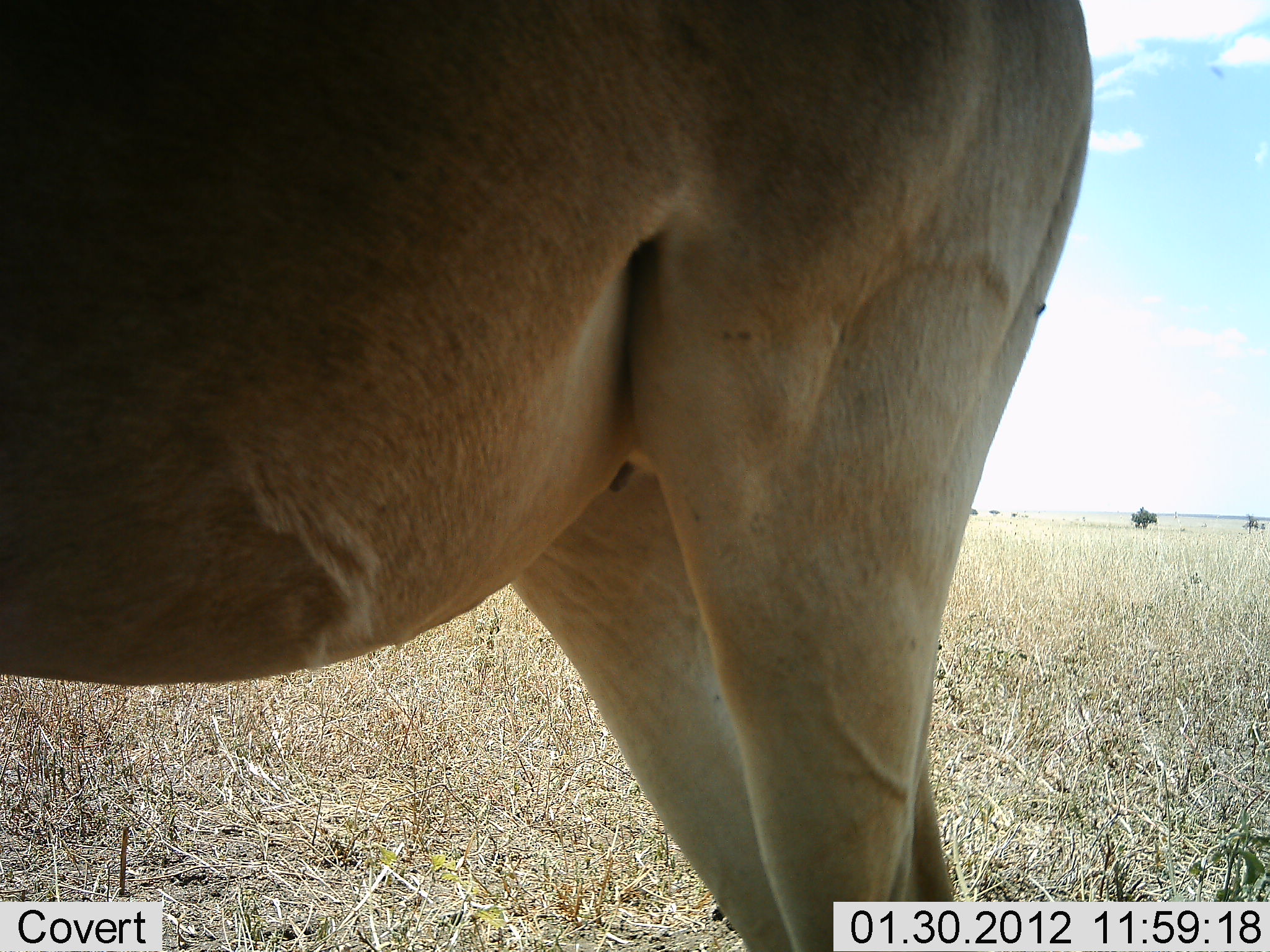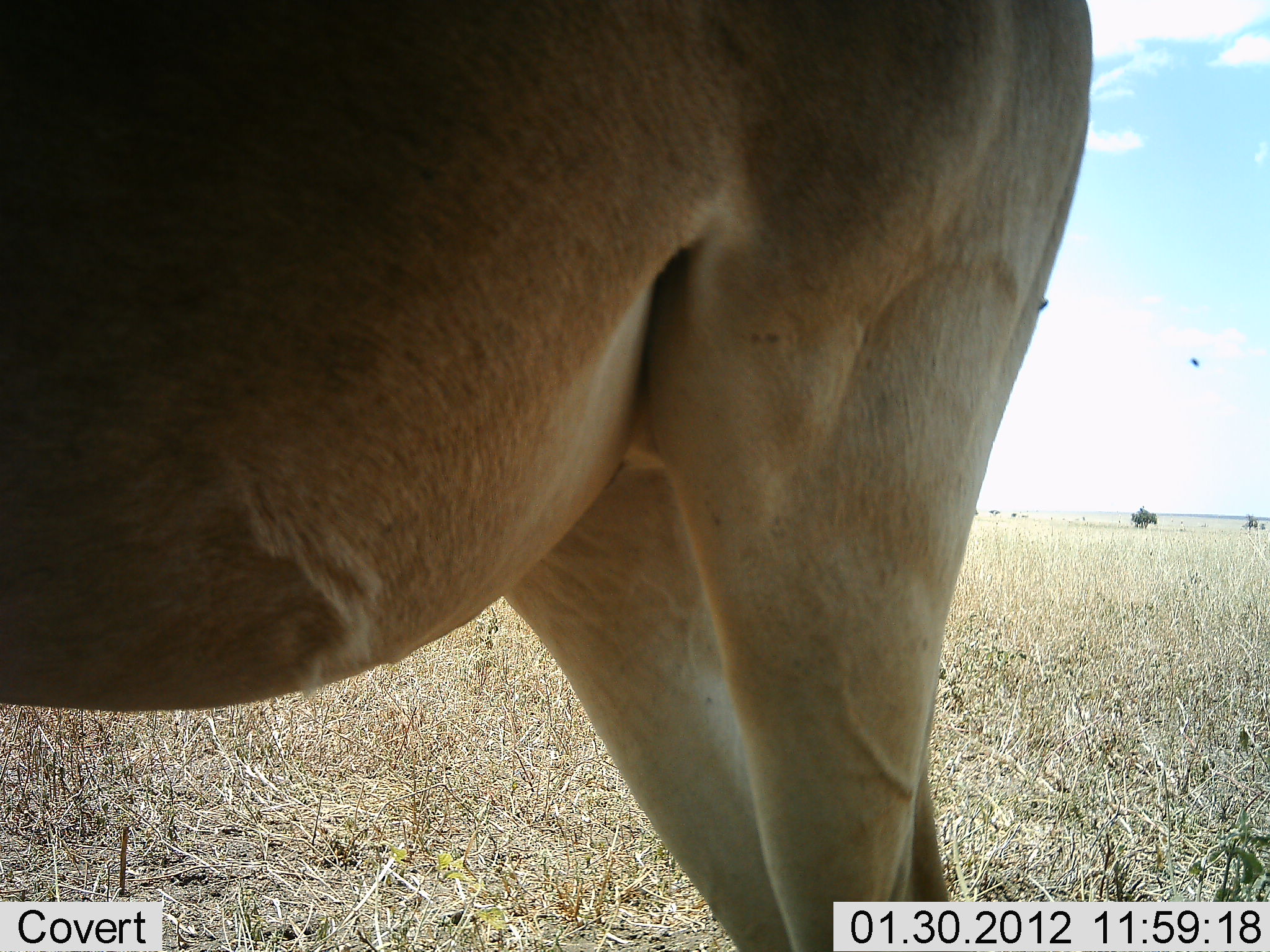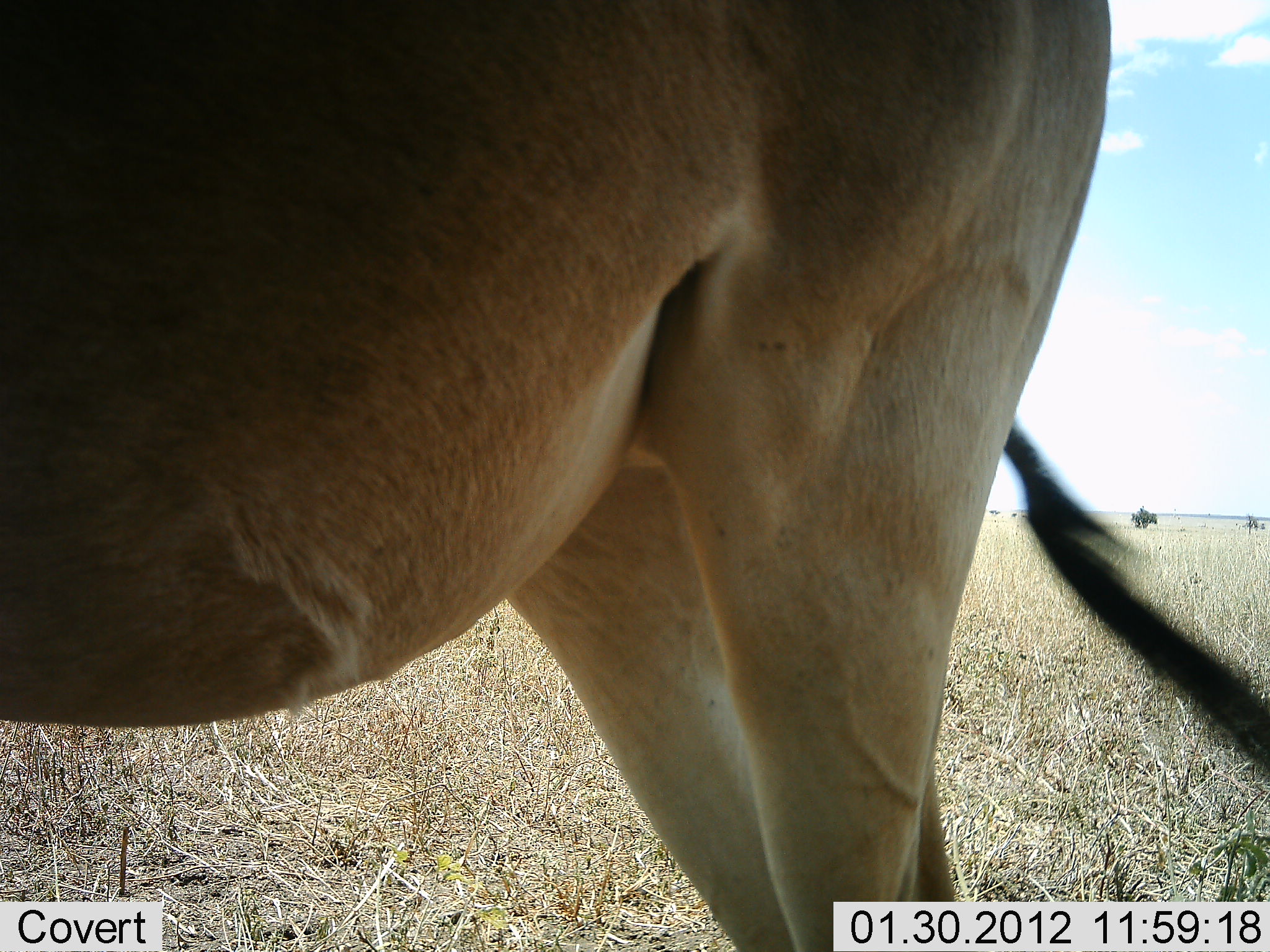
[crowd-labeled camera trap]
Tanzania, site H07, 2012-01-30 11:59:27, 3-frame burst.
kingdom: Animalia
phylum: Chordata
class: Mammalia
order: Artiodactyla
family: Bovidae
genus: Alcelaphus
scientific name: Alcelaphus buselaphus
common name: hartebeest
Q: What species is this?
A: Hartebeest (Alcelaphus buselaphus).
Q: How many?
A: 1.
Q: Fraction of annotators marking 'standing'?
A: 100%.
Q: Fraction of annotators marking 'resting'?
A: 0%.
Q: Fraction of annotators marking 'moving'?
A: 0%.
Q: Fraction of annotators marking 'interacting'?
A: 0%.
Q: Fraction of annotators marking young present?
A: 0%.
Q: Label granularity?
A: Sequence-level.